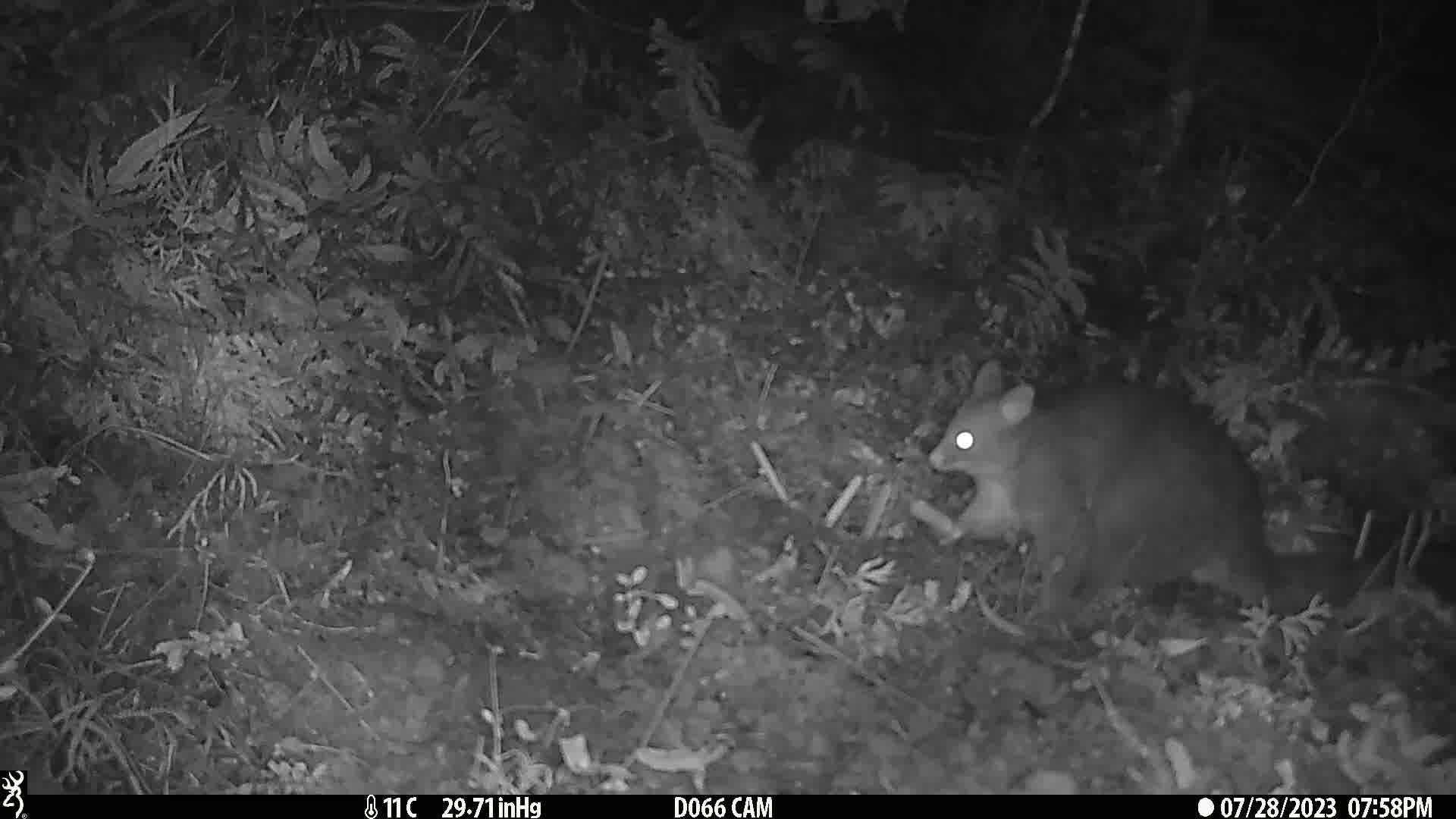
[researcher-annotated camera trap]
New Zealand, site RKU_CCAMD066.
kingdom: Animalia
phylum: Chordata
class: Mammalia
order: Diprotodontia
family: Phalangeridae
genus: Trichosurus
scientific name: Trichosurus vulpecula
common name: common brushtail possum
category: possum